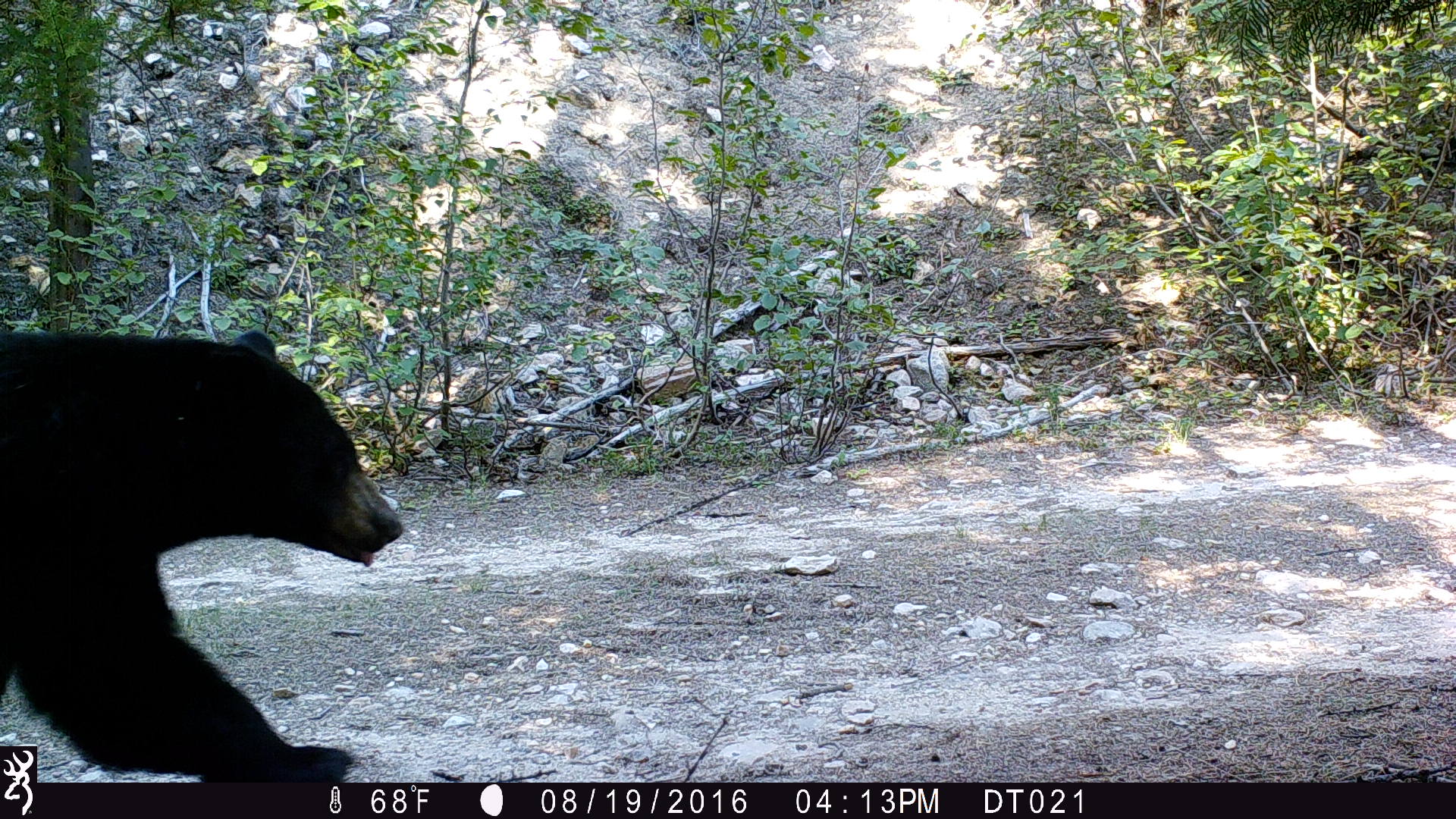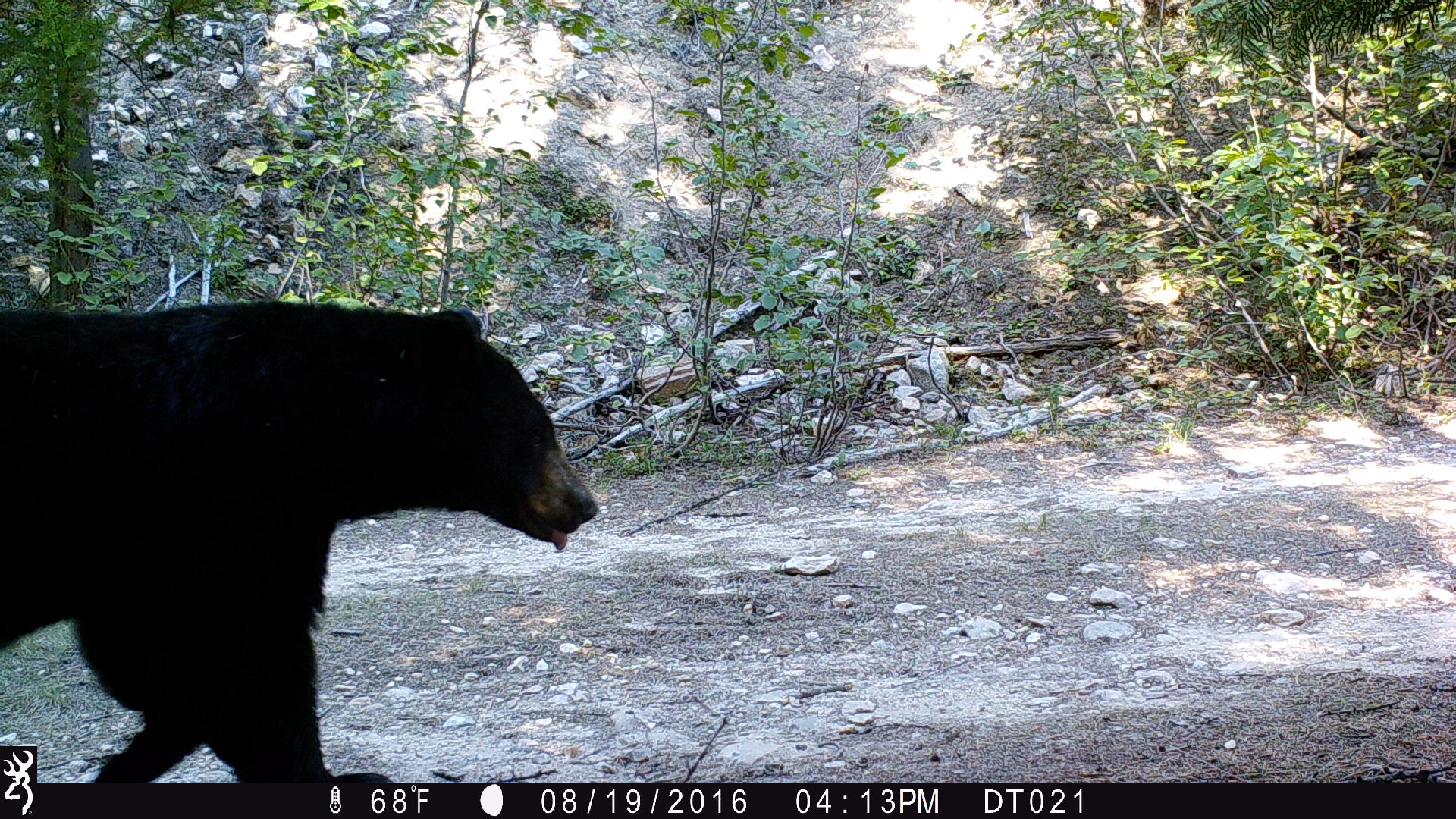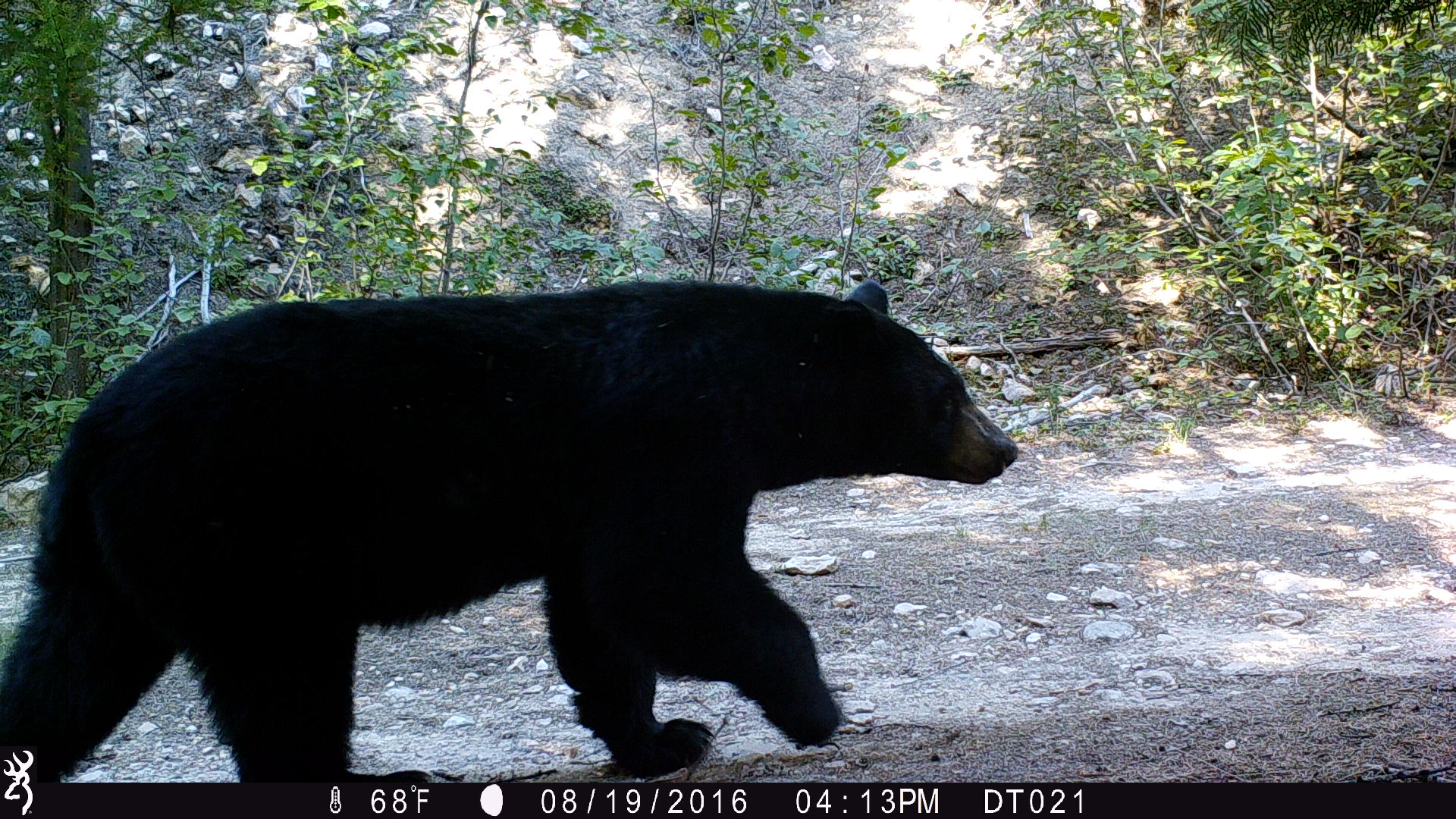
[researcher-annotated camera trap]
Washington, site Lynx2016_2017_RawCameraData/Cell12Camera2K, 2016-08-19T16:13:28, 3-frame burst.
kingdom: Animalia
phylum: Chordata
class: Mammalia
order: Carnivora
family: Ursidae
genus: Ursus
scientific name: Ursus americanus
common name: american black bear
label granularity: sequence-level